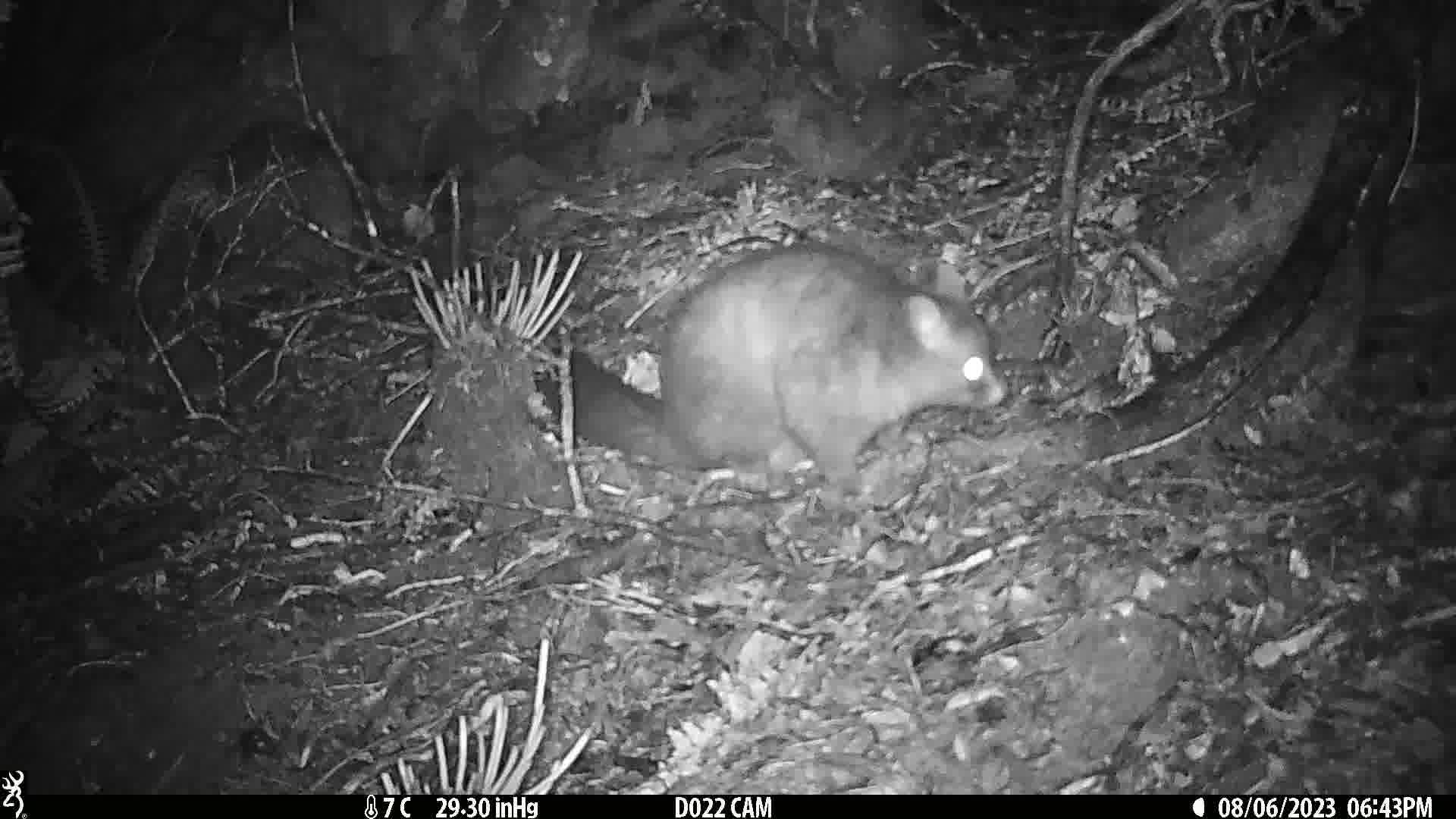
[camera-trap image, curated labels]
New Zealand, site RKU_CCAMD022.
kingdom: Animalia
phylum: Chordata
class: Mammalia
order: Diprotodontia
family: Phalangeridae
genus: Trichosurus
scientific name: Trichosurus vulpecula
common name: common brushtail possum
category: possum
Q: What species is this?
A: Possum (common brushtail possum) (Trichosurus vulpecula).